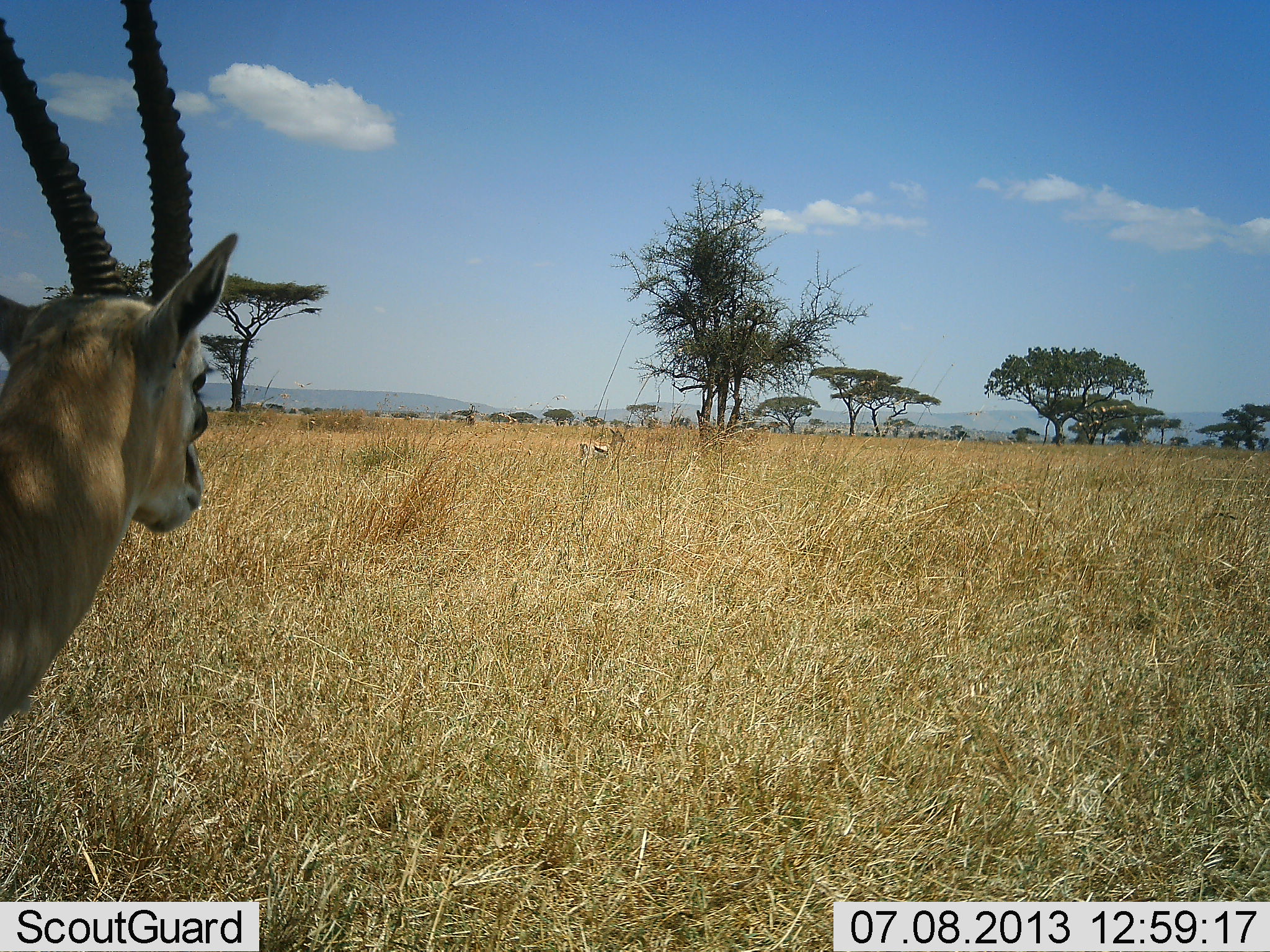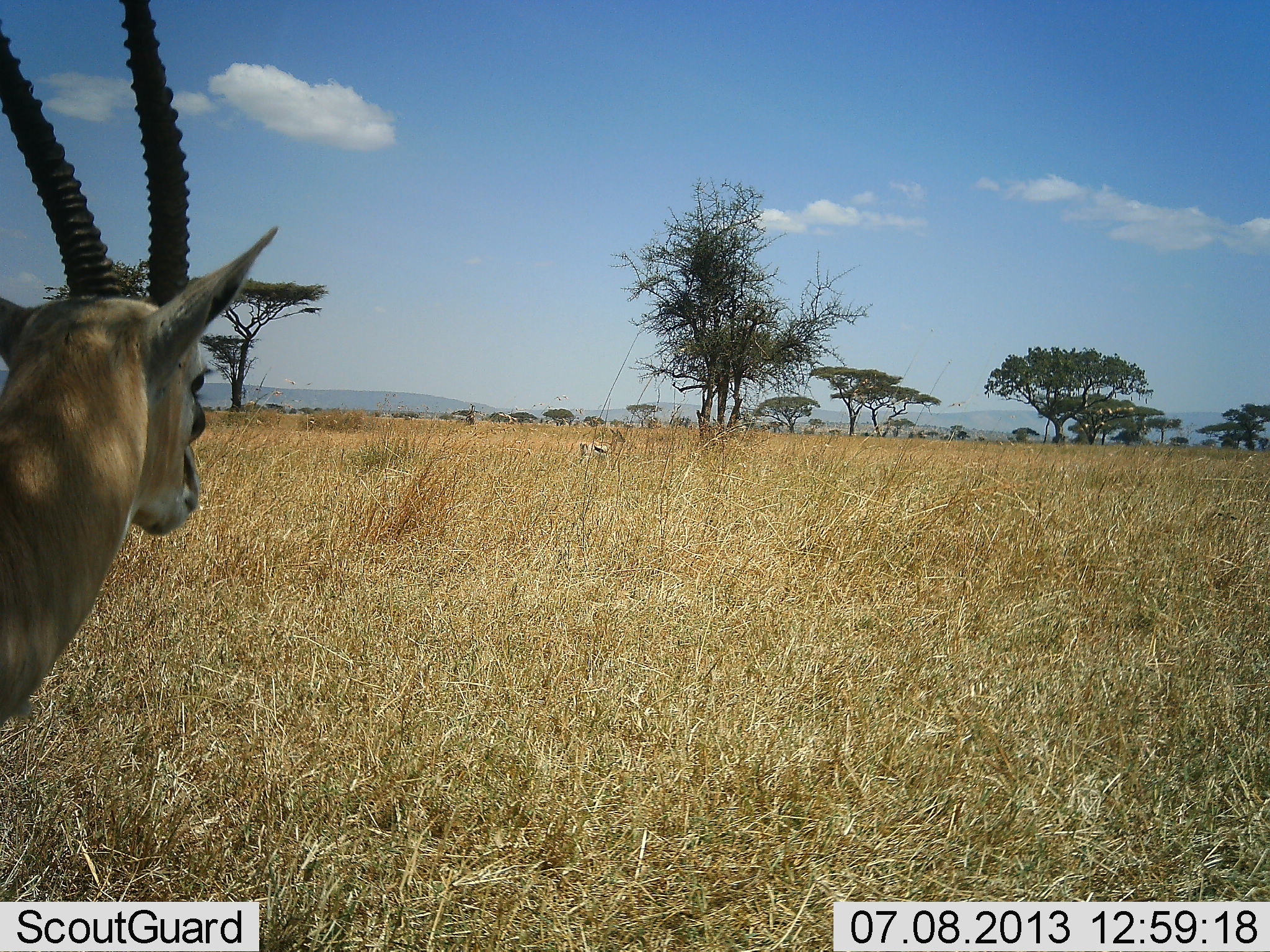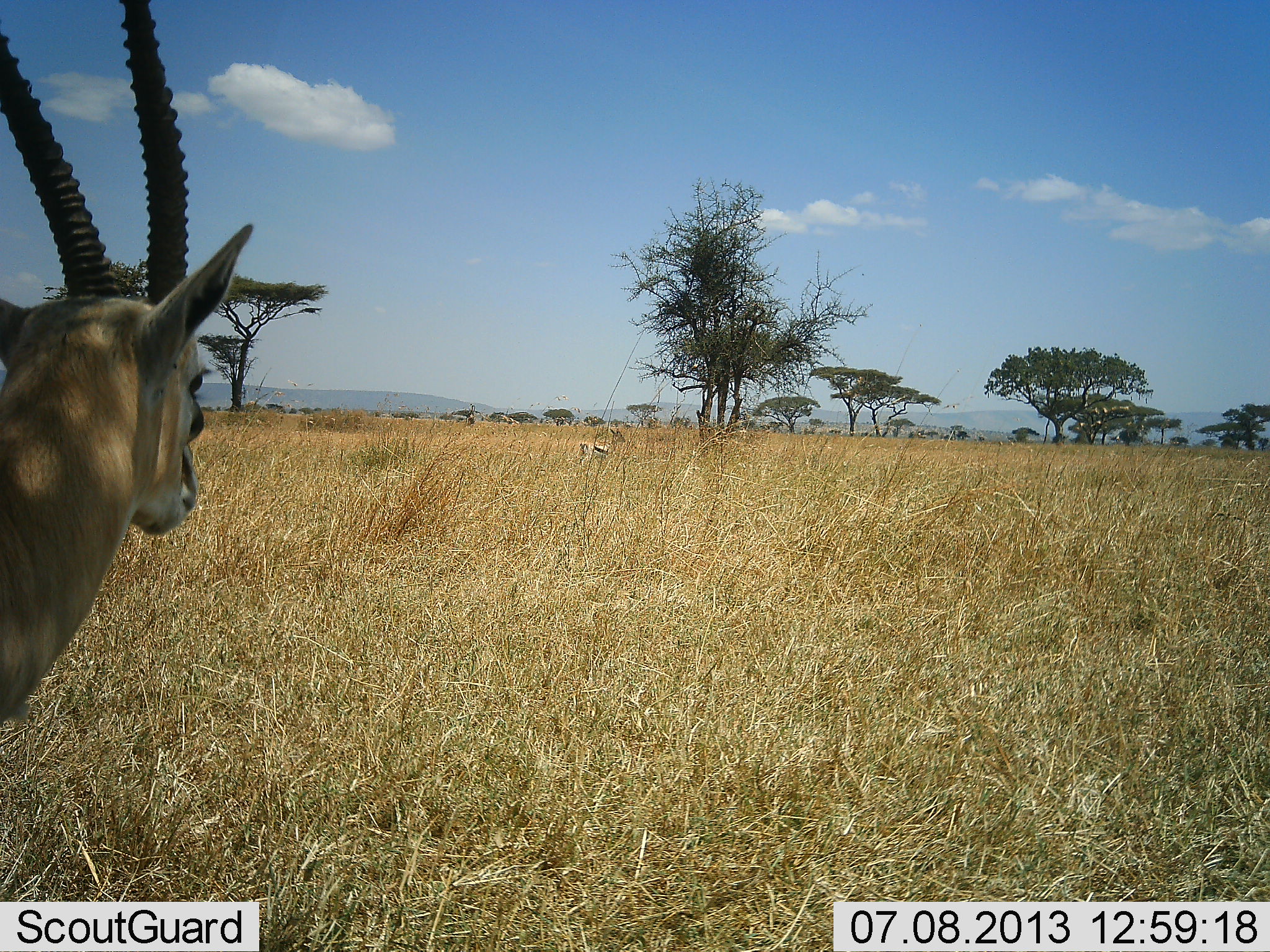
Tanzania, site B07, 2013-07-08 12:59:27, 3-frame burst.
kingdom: Animalia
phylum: Chordata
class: Mammalia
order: Artiodactyla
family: Bovidae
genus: Eudorcas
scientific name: Eudorcas thomsonii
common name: thomson's gazelle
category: gazellethomsons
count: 2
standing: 100%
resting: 0%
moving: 0%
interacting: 0%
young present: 0%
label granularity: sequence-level